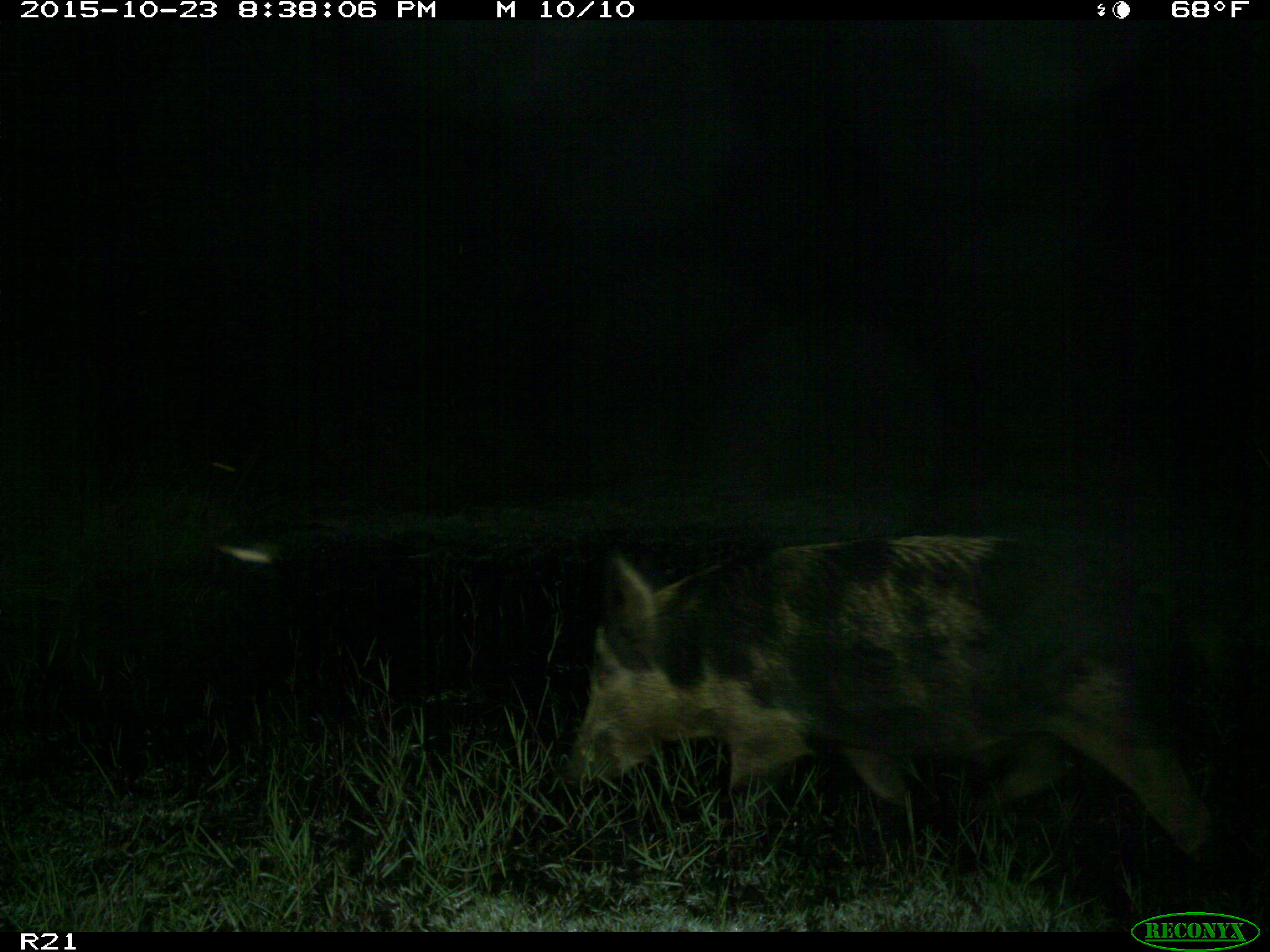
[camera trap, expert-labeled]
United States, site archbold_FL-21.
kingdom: Animalia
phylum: Chordata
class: Mammalia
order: Artiodactyla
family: Suidae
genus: Sus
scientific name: Sus scrofa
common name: wild boar